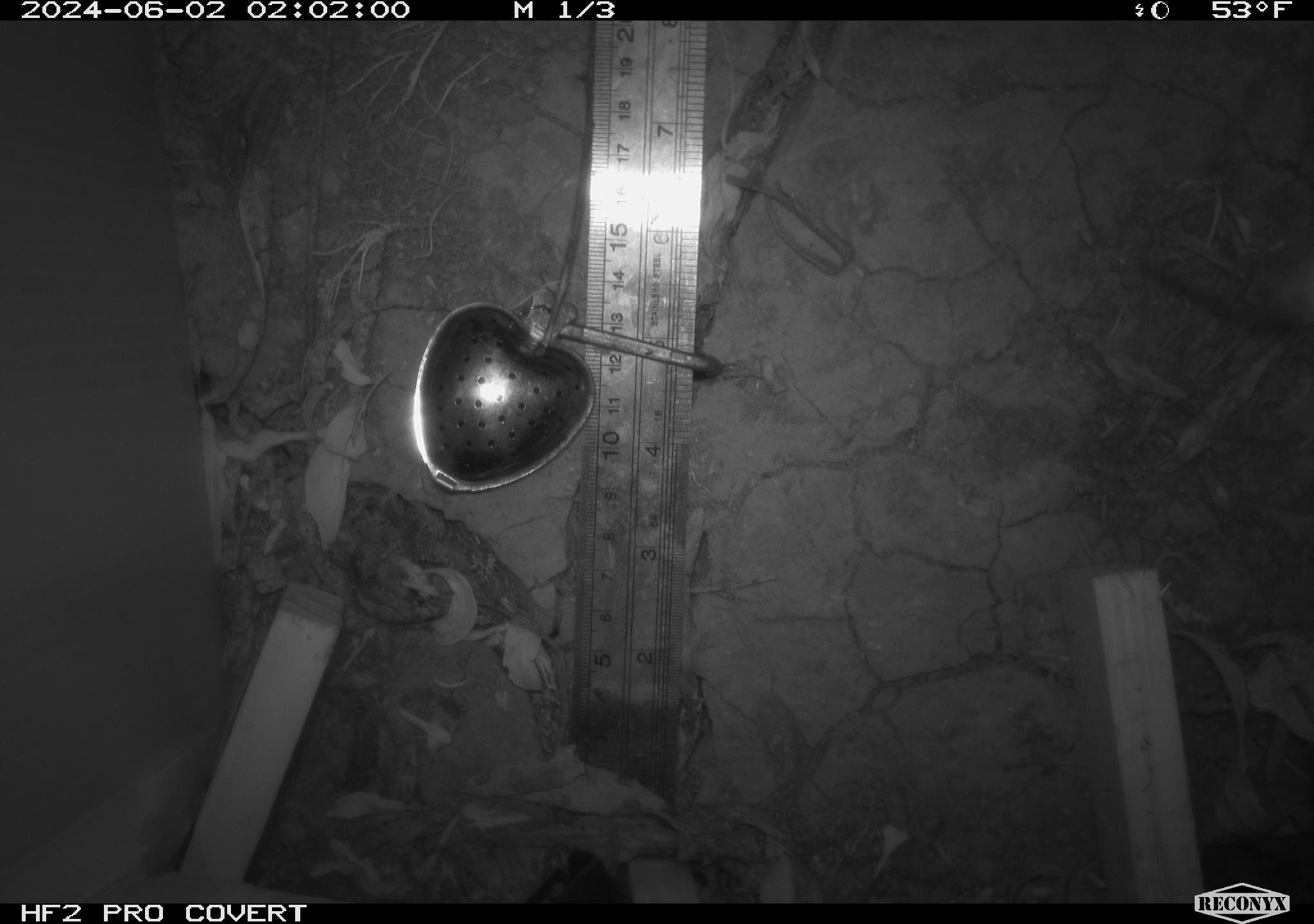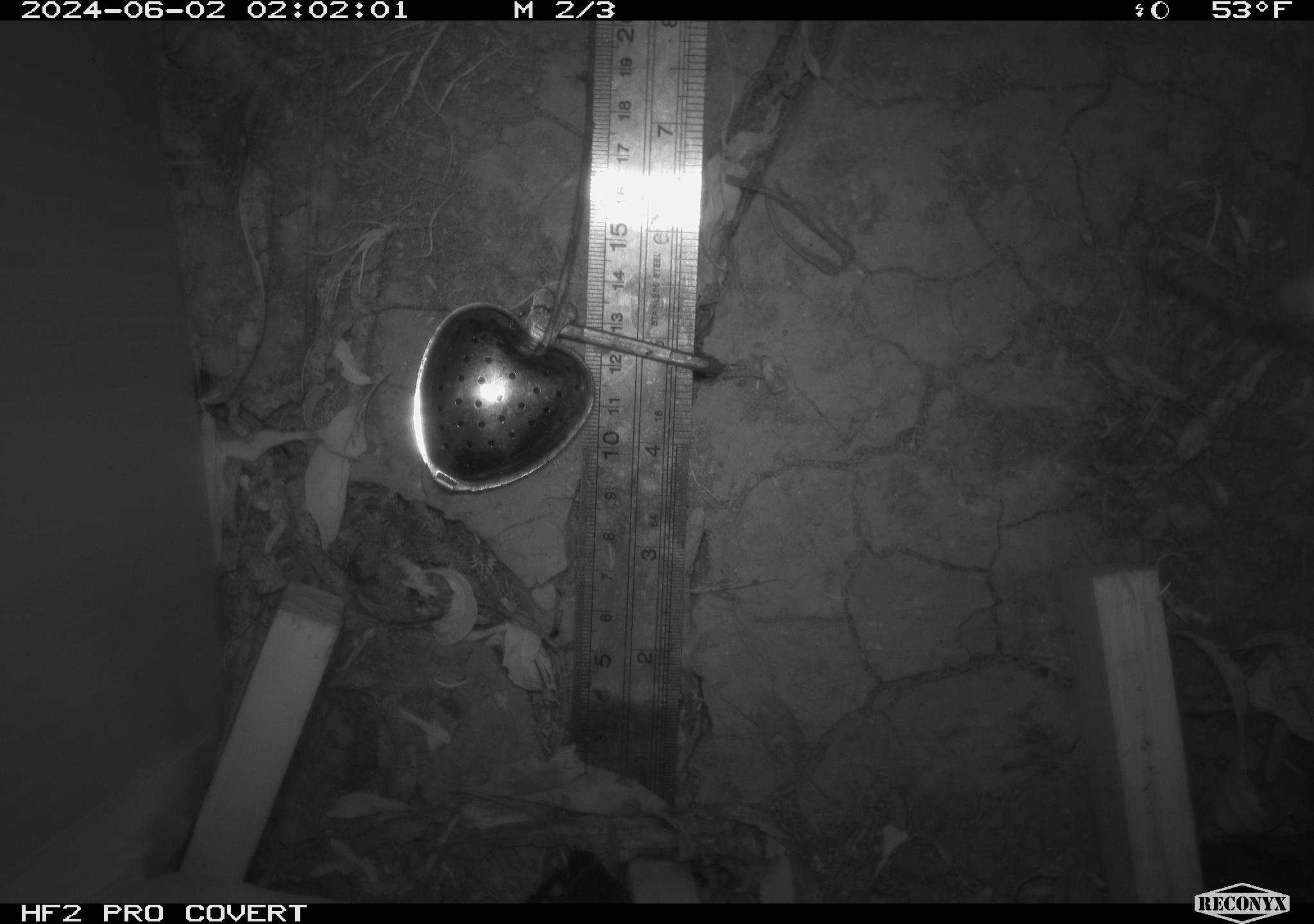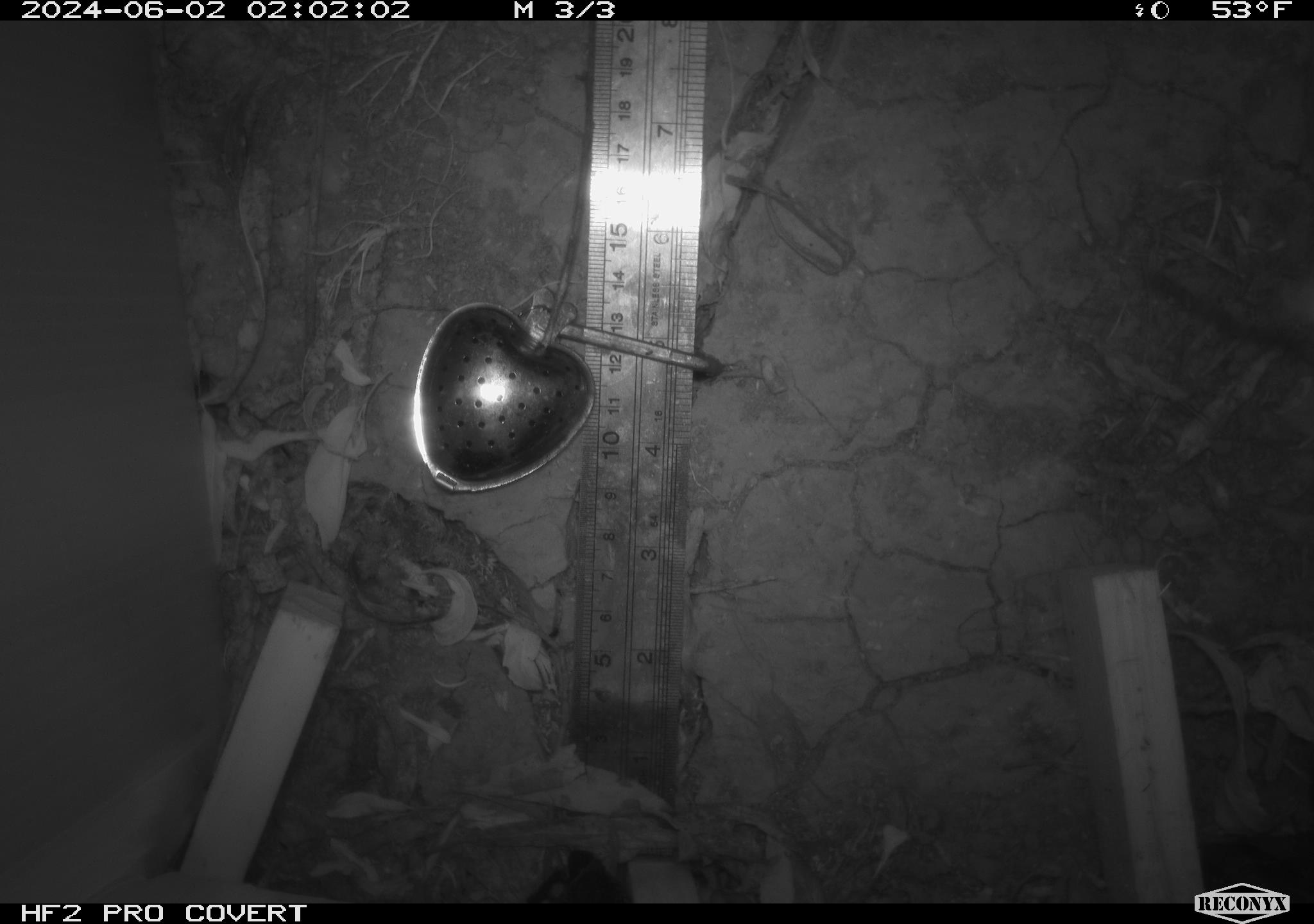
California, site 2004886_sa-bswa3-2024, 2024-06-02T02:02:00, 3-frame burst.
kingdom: Animalia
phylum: Chordata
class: Mammalia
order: Rodentia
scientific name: Rodentia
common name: mouse species